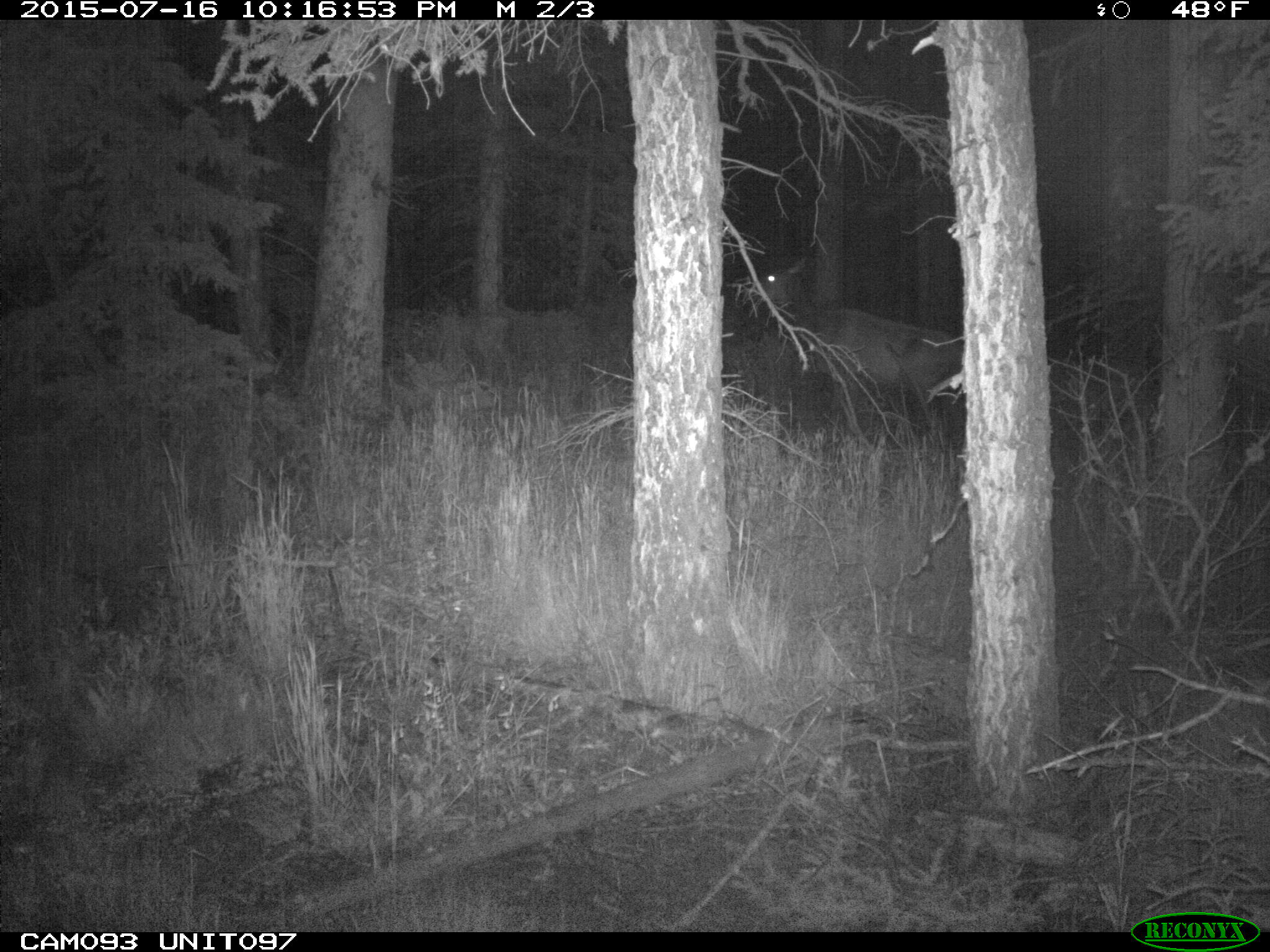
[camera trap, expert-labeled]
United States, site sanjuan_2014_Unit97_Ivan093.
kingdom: Animalia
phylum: Chordata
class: Mammalia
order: Artiodactyla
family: Cervidae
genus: Cervus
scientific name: Cervus elaphus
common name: red deer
Cervus elaphus (red deer).